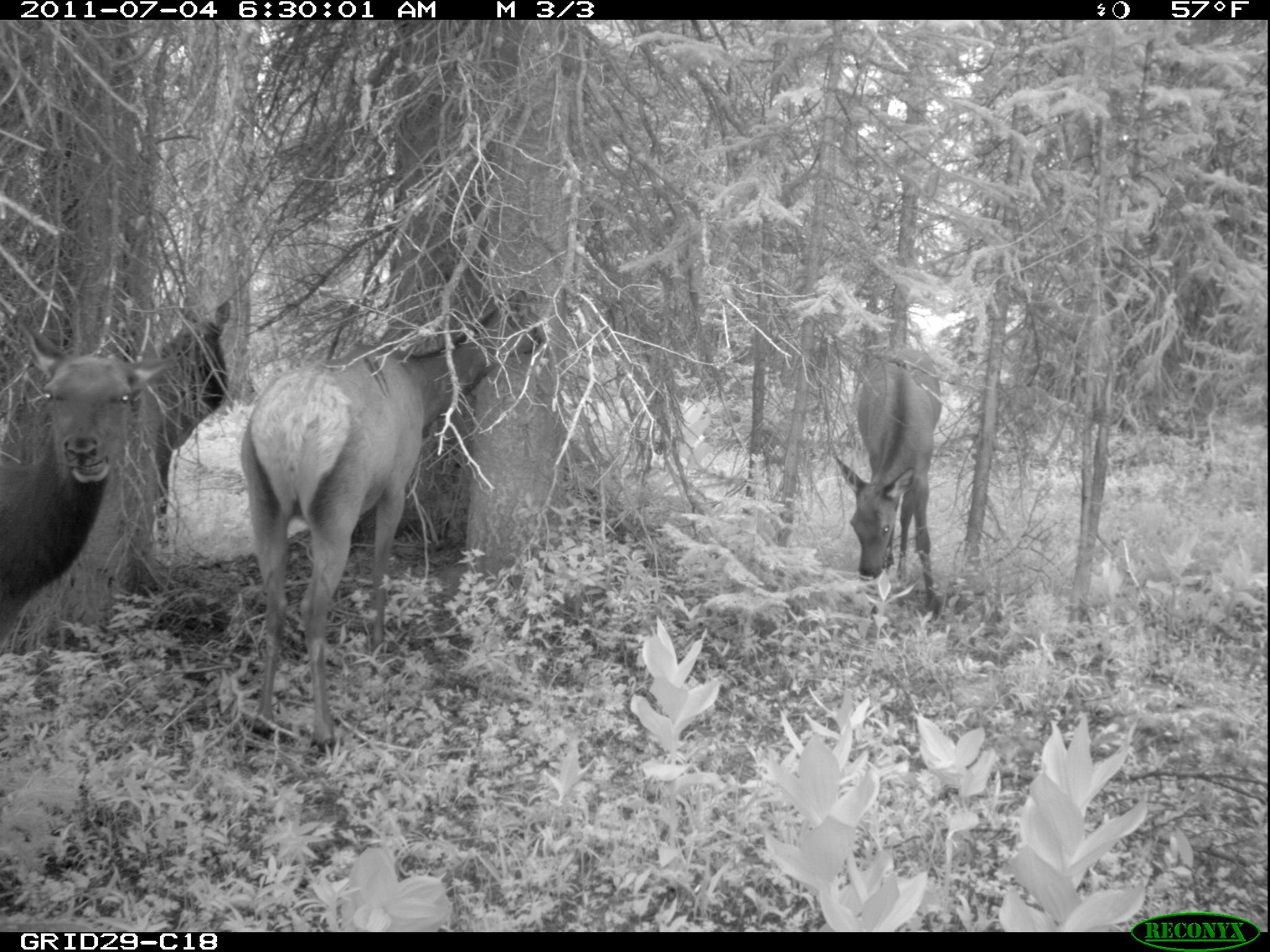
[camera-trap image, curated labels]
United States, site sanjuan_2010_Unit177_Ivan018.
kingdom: Animalia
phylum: Chordata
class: Mammalia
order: Artiodactyla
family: Cervidae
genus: Cervus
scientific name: Cervus elaphus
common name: red deer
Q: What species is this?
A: Cervus elaphus (red deer).